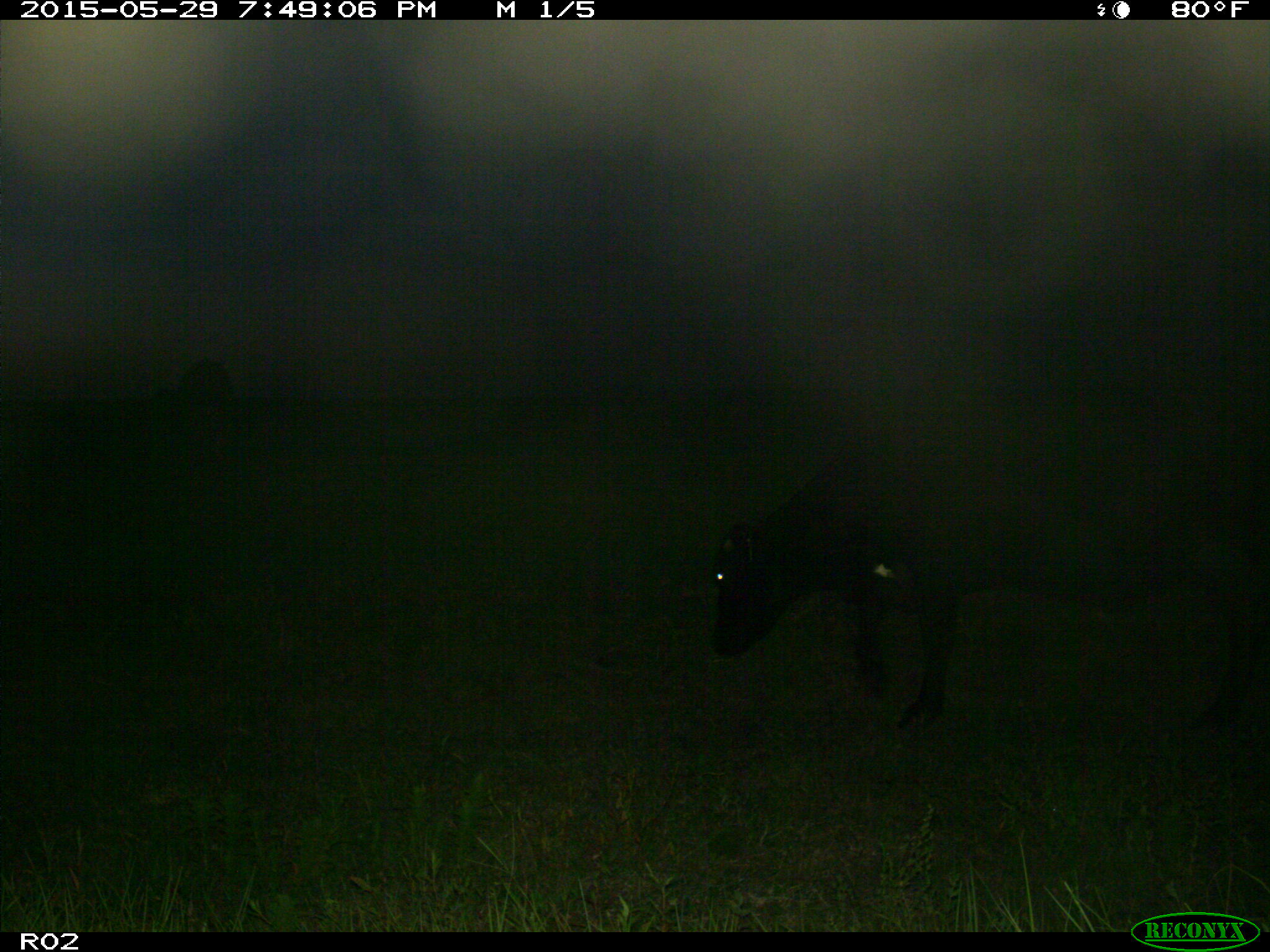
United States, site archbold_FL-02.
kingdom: Animalia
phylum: Chordata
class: Mammalia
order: Artiodactyla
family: Bovidae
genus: Bos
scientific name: Bos taurus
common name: domestic cow